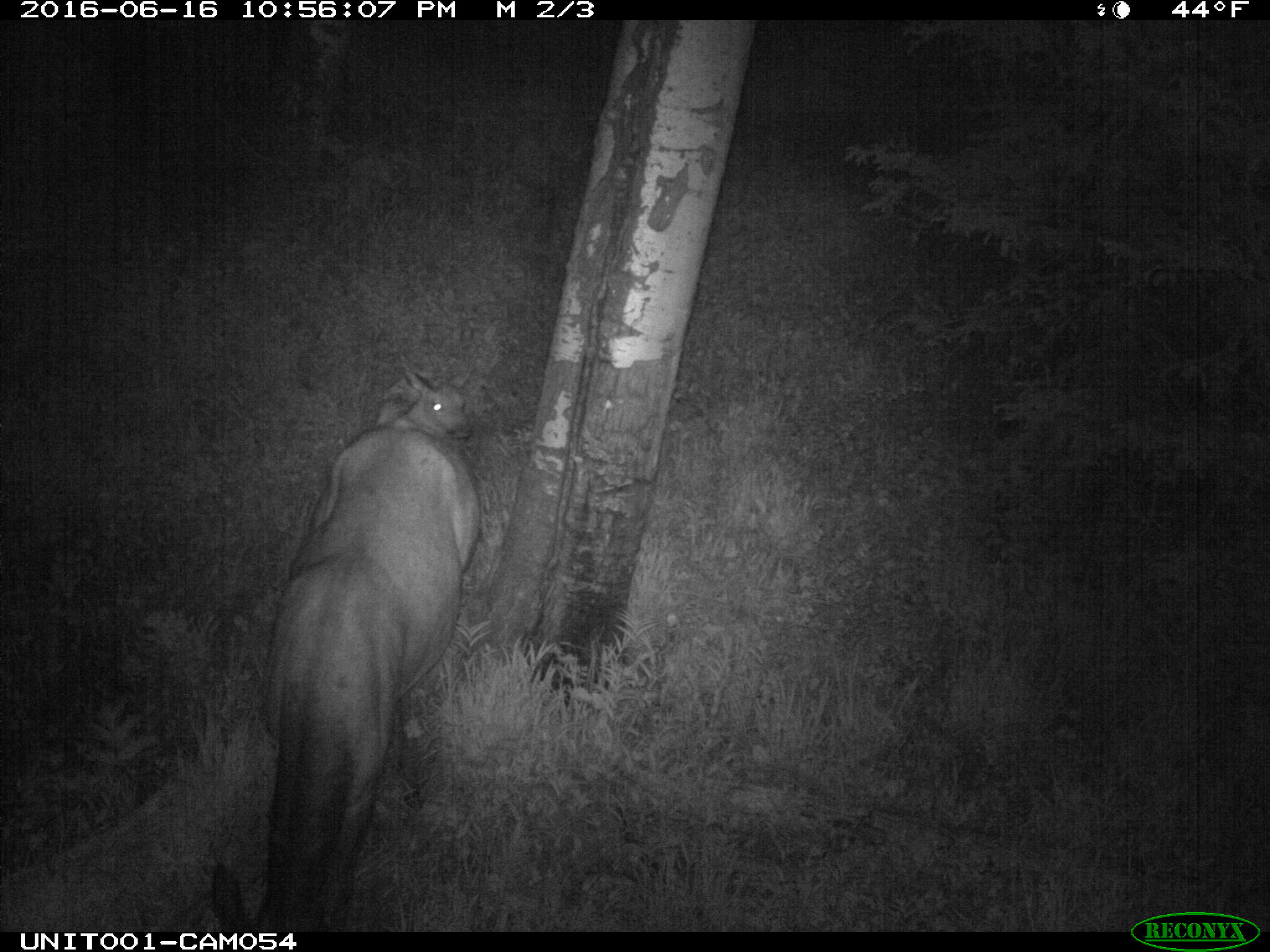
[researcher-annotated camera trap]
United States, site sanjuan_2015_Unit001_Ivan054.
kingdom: Animalia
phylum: Chordata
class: Mammalia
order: Artiodactyla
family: Cervidae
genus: Cervus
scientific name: Cervus elaphus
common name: red deer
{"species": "Cervus elaphus (red deer)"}